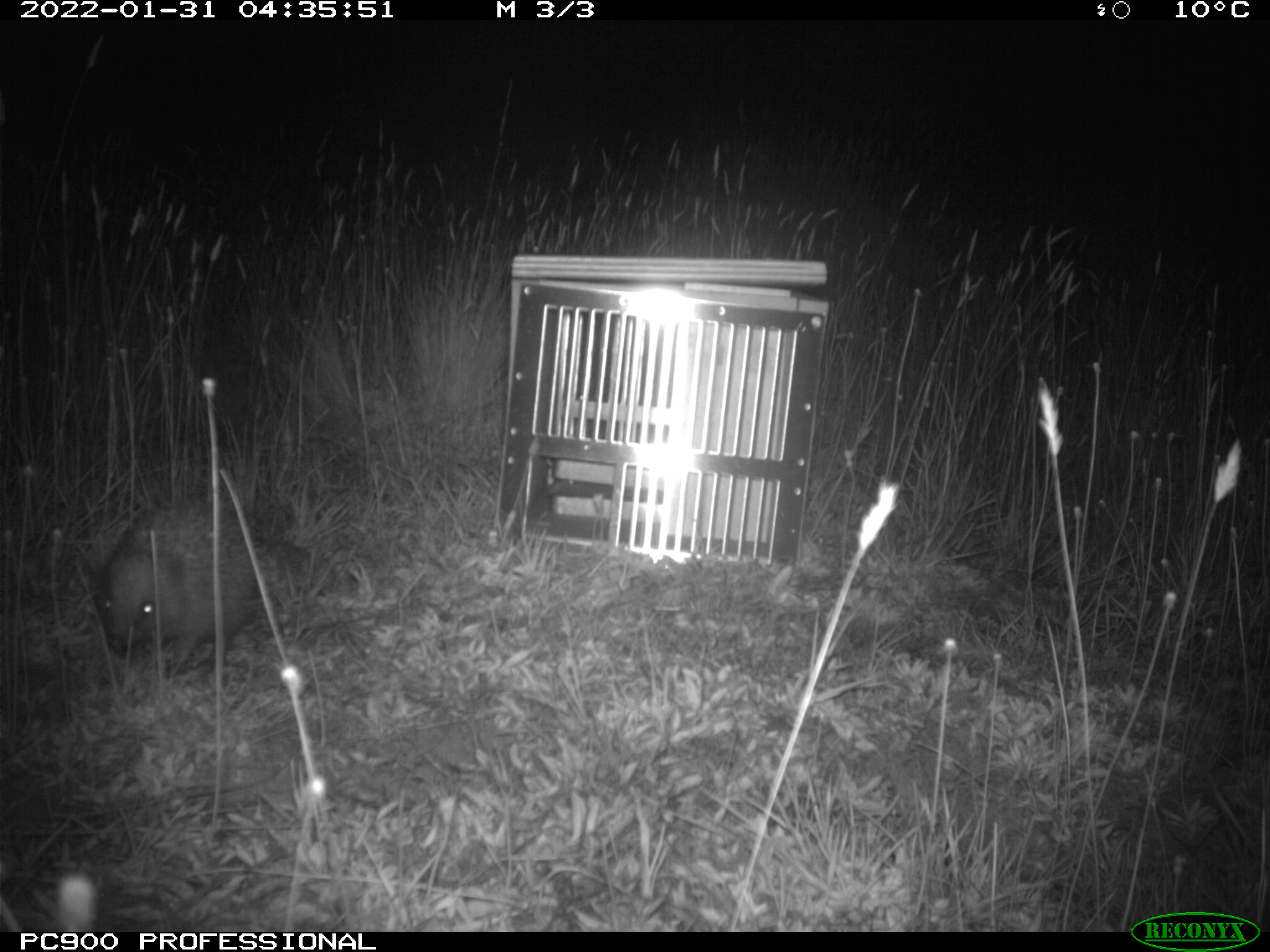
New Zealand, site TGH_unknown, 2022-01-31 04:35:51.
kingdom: Animalia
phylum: Chordata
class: Mammalia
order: Eulipotyphla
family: Erinaceidae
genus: Erinaceus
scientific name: Erinaceus europaeus europaeus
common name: european hedgehog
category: hedgehog